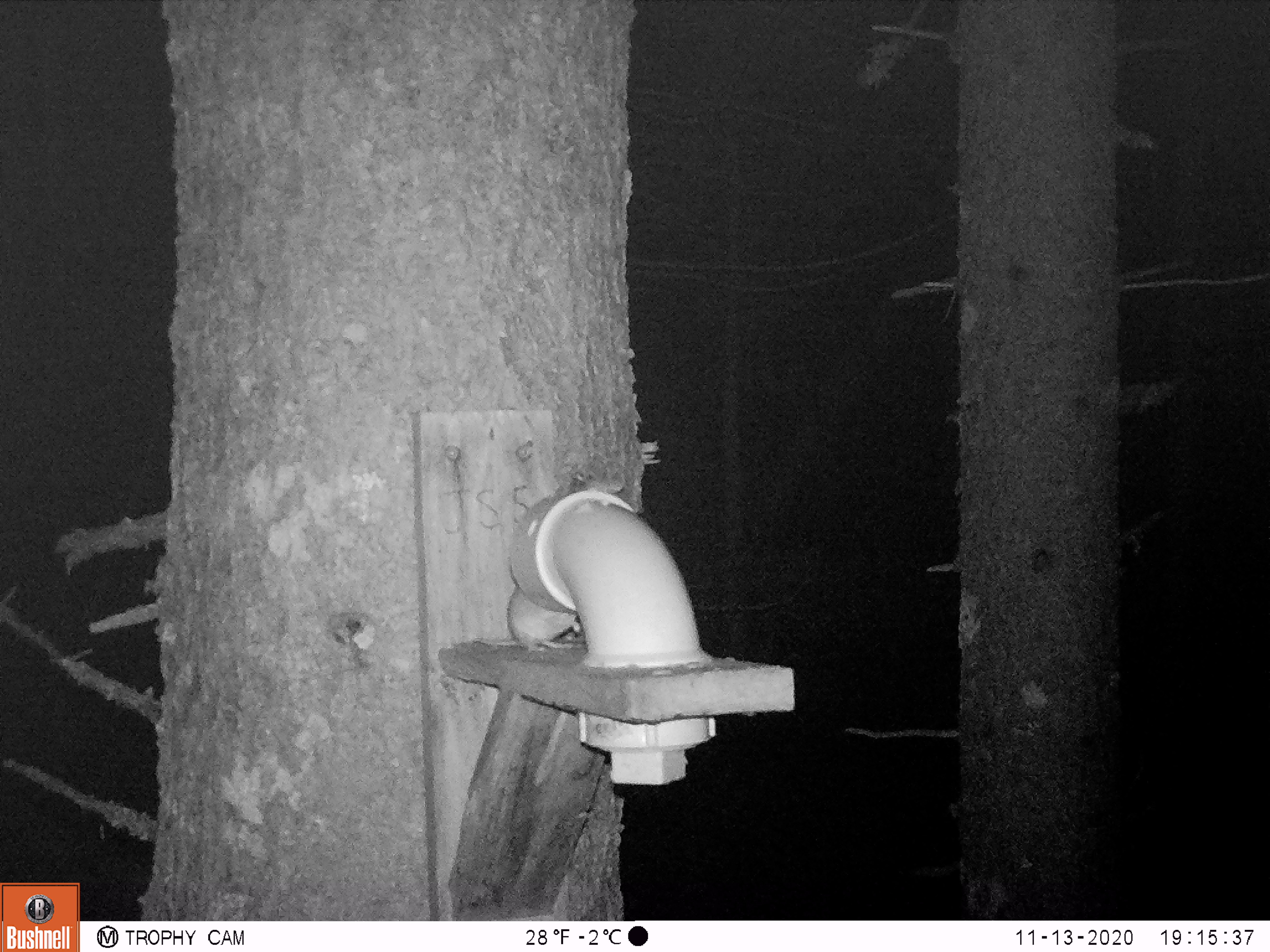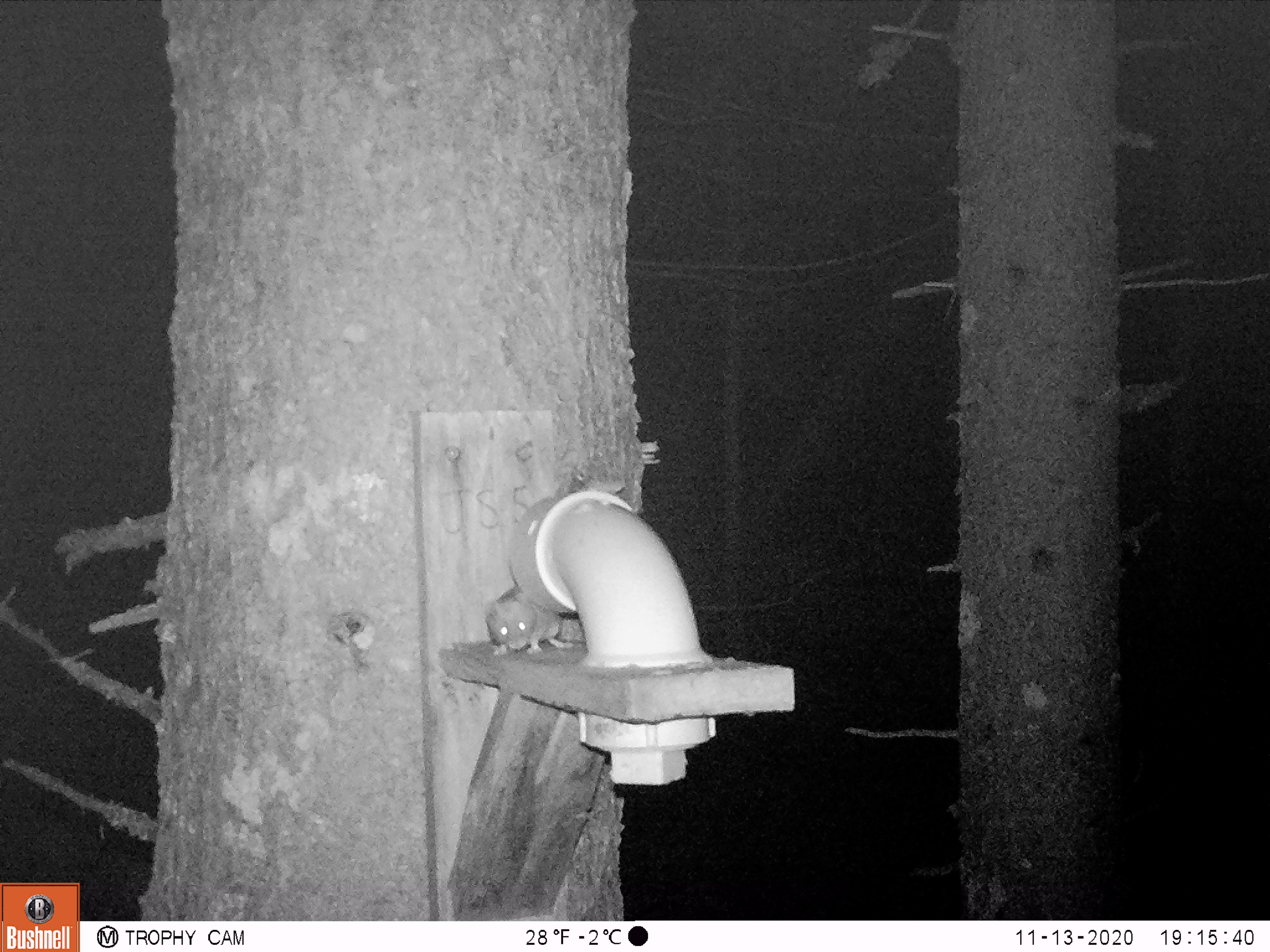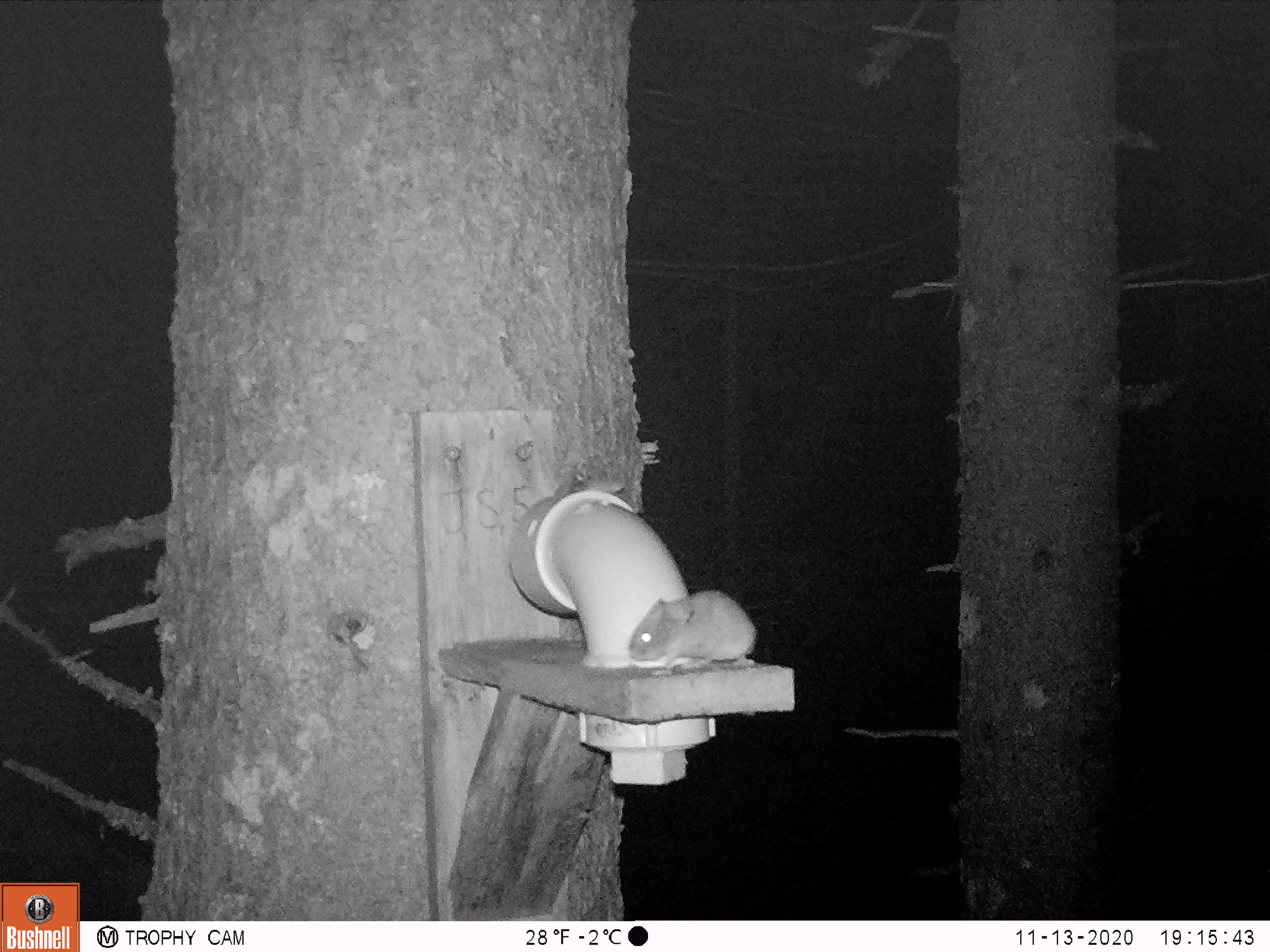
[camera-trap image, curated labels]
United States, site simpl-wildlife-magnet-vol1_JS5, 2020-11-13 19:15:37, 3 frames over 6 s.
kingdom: Animalia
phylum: Chordata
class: Mammalia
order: Rodentia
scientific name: Rodentia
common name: mouse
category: mouse sp.